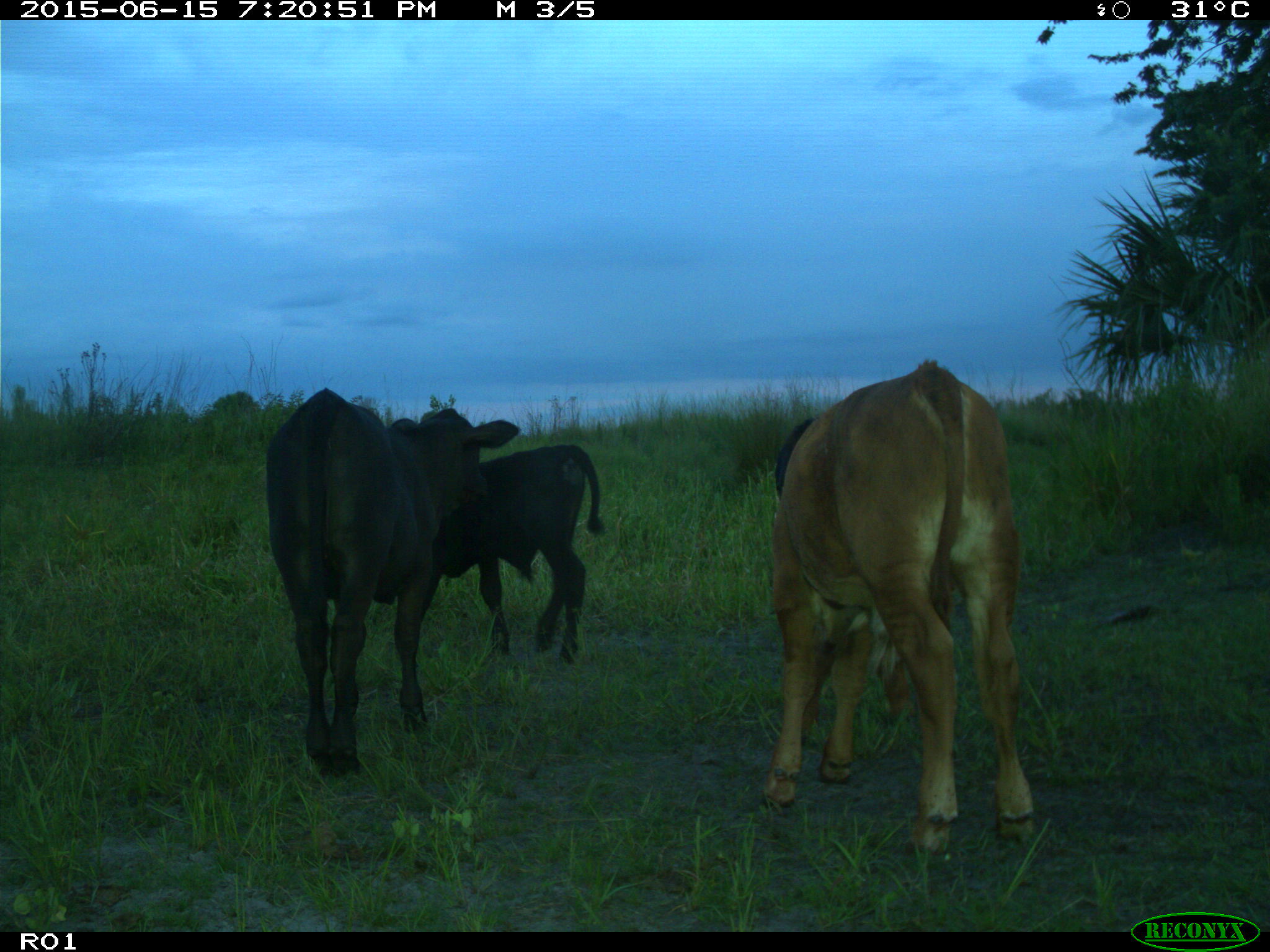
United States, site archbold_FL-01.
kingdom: Animalia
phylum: Chordata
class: Mammalia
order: Artiodactyla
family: Bovidae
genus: Bos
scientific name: Bos taurus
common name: domestic cow